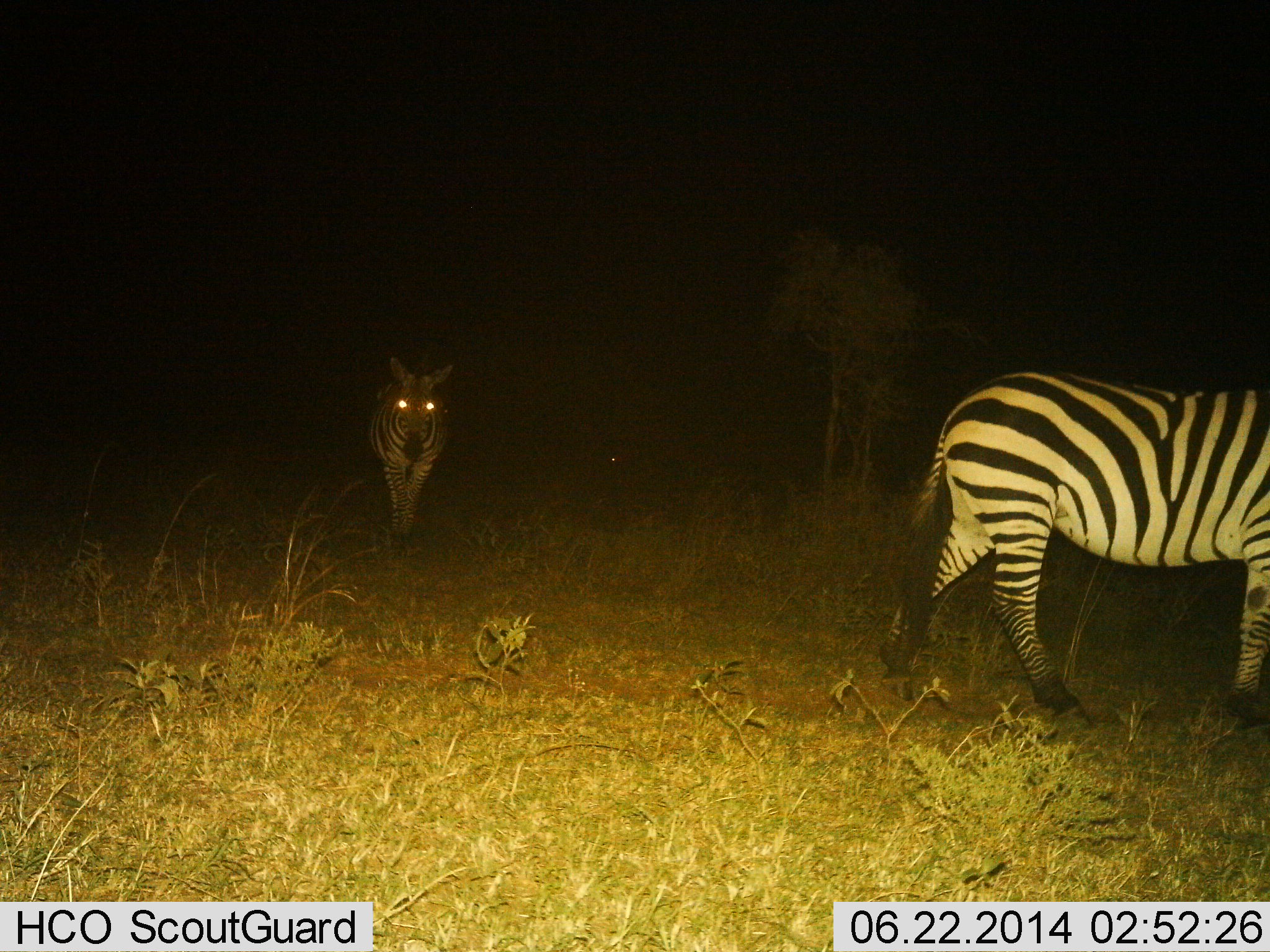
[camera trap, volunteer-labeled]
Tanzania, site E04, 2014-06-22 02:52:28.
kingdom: Animalia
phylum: Chordata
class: Mammalia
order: Perissodactyla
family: Equidae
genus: Equus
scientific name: Equus quagga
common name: plains zebra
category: zebra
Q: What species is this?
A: Zebra (plains zebra) (Equus quagga).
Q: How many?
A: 2.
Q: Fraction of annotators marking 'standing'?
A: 20%.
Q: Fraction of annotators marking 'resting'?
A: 0%.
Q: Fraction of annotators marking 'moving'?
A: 90%.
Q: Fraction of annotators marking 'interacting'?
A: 0%.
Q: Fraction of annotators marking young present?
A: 0%.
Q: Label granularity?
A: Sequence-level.